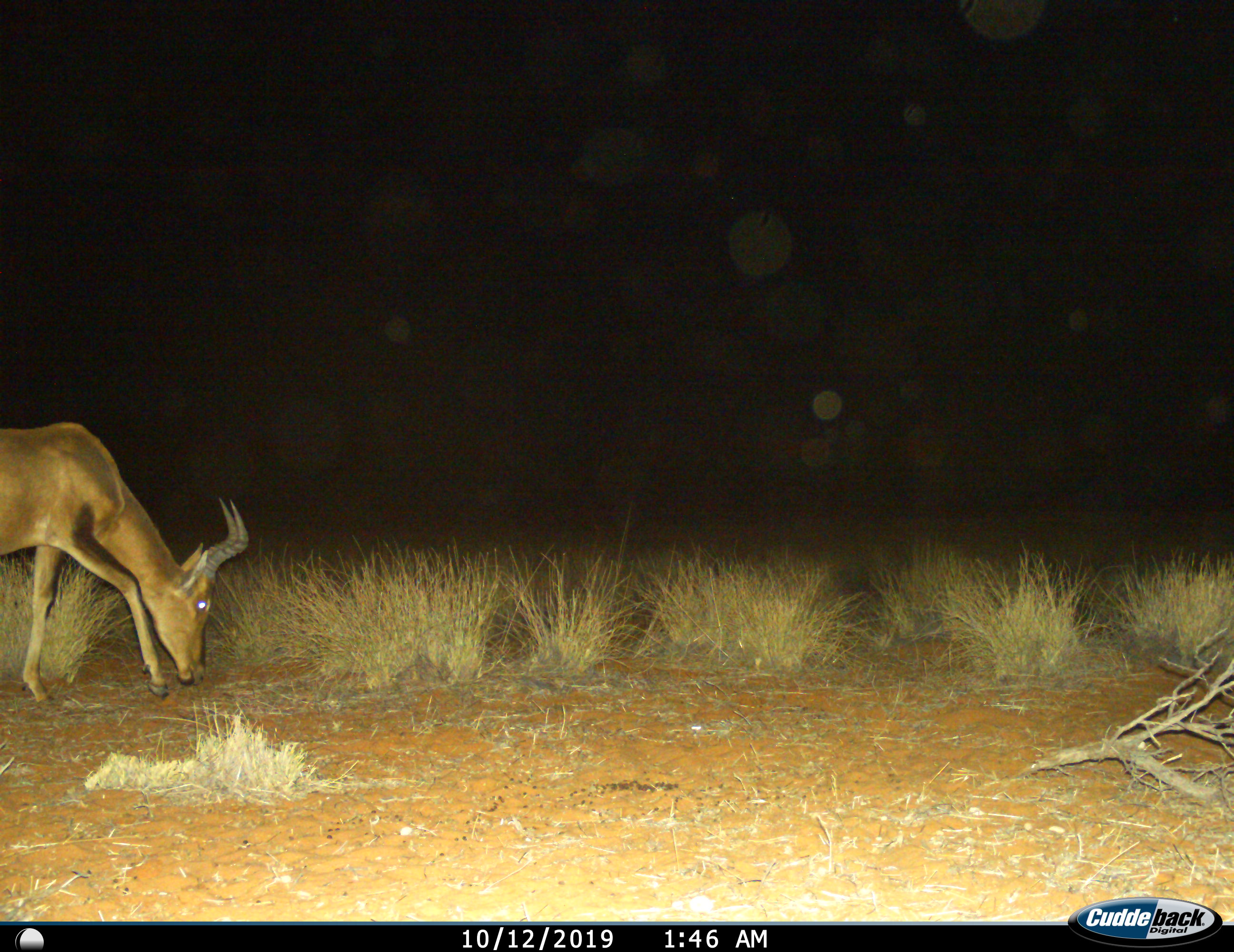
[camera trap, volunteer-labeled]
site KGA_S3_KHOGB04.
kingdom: Animalia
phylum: Chordata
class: Mammalia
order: Artiodactyla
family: Bovidae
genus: Alcelaphus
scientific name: Alcelaphus buselaphus caama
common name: red hartebeest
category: hartebeestred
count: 1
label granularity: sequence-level